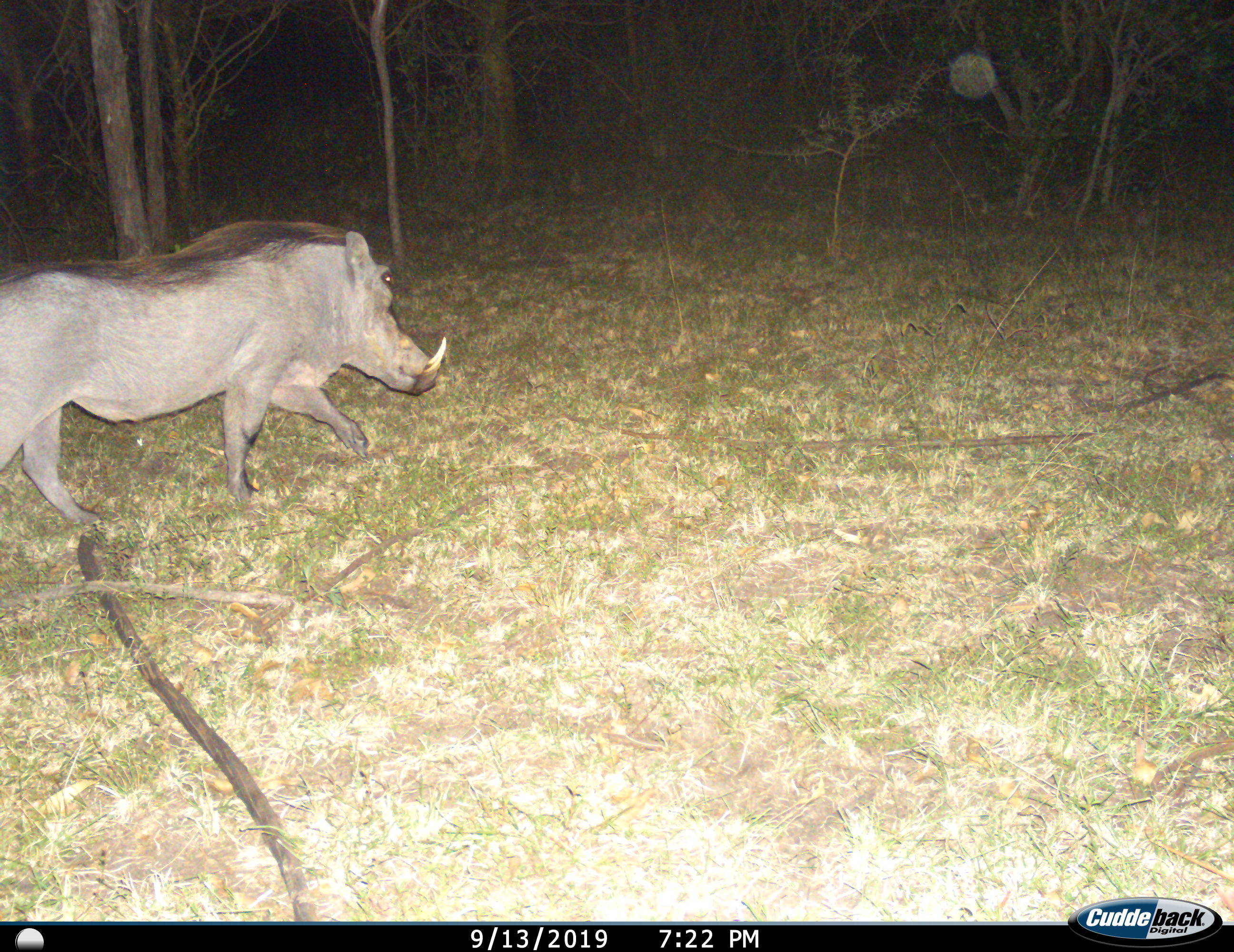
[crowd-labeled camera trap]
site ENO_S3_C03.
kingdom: Animalia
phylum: Chordata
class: Mammalia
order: Artiodactyla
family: Suidae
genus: Phacochoerus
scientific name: Phacochoerus africanus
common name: warthog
Warthog (Phacochoerus africanus), count 1. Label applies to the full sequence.